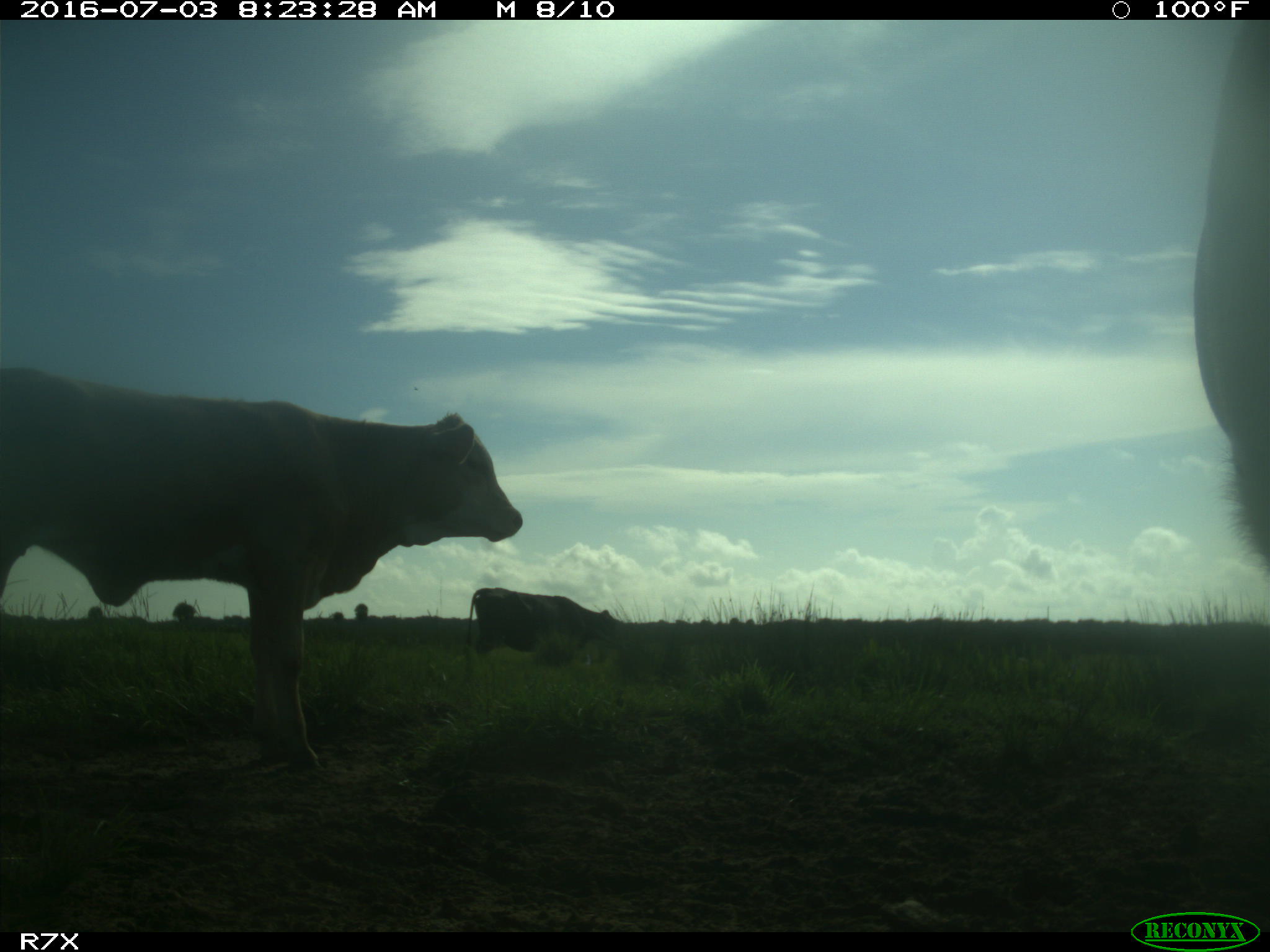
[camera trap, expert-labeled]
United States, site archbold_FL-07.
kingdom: Animalia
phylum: Chordata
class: Mammalia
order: Artiodactyla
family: Bovidae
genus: Bos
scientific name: Bos taurus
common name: domestic cow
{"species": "Bos taurus (domestic cow)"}